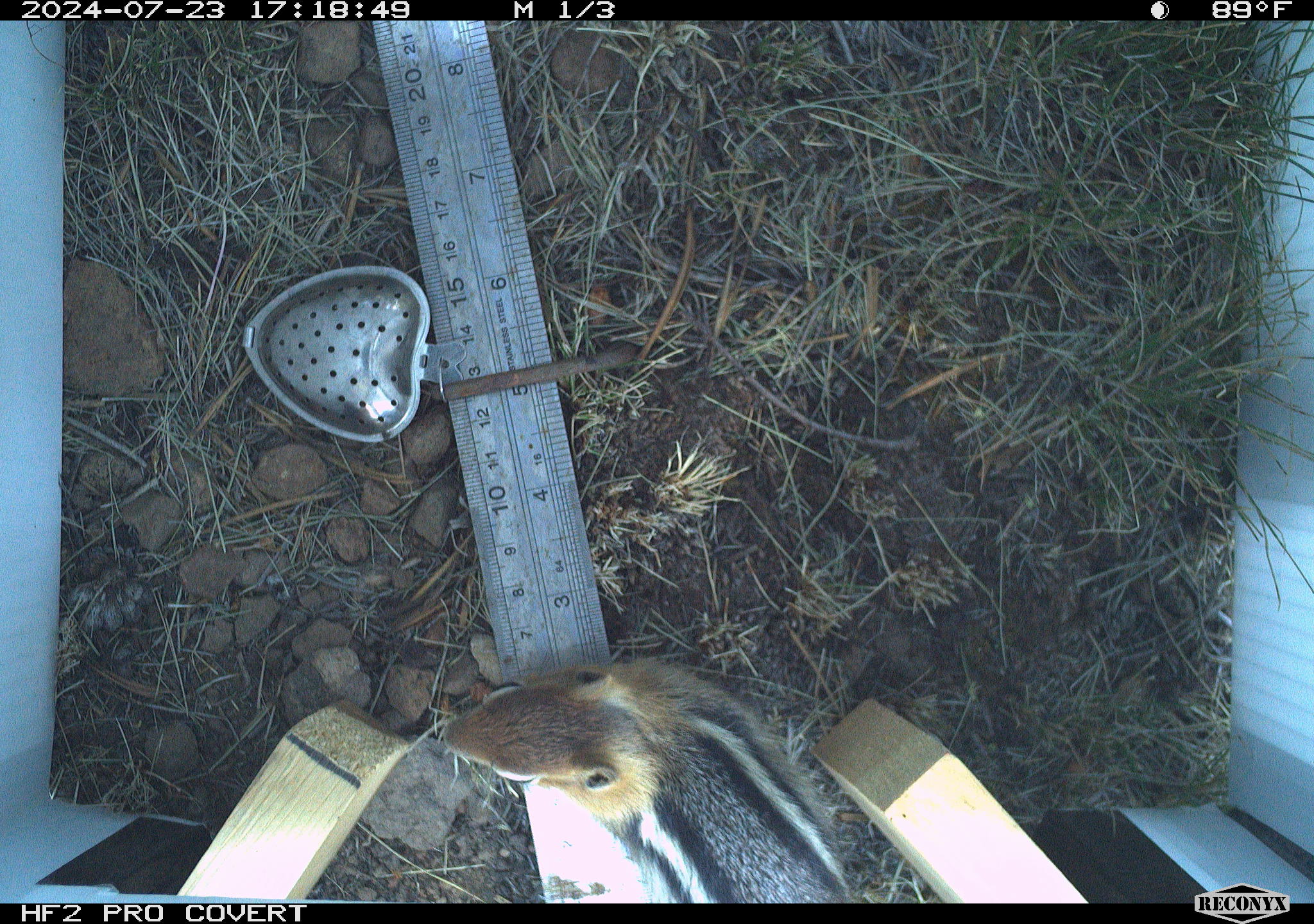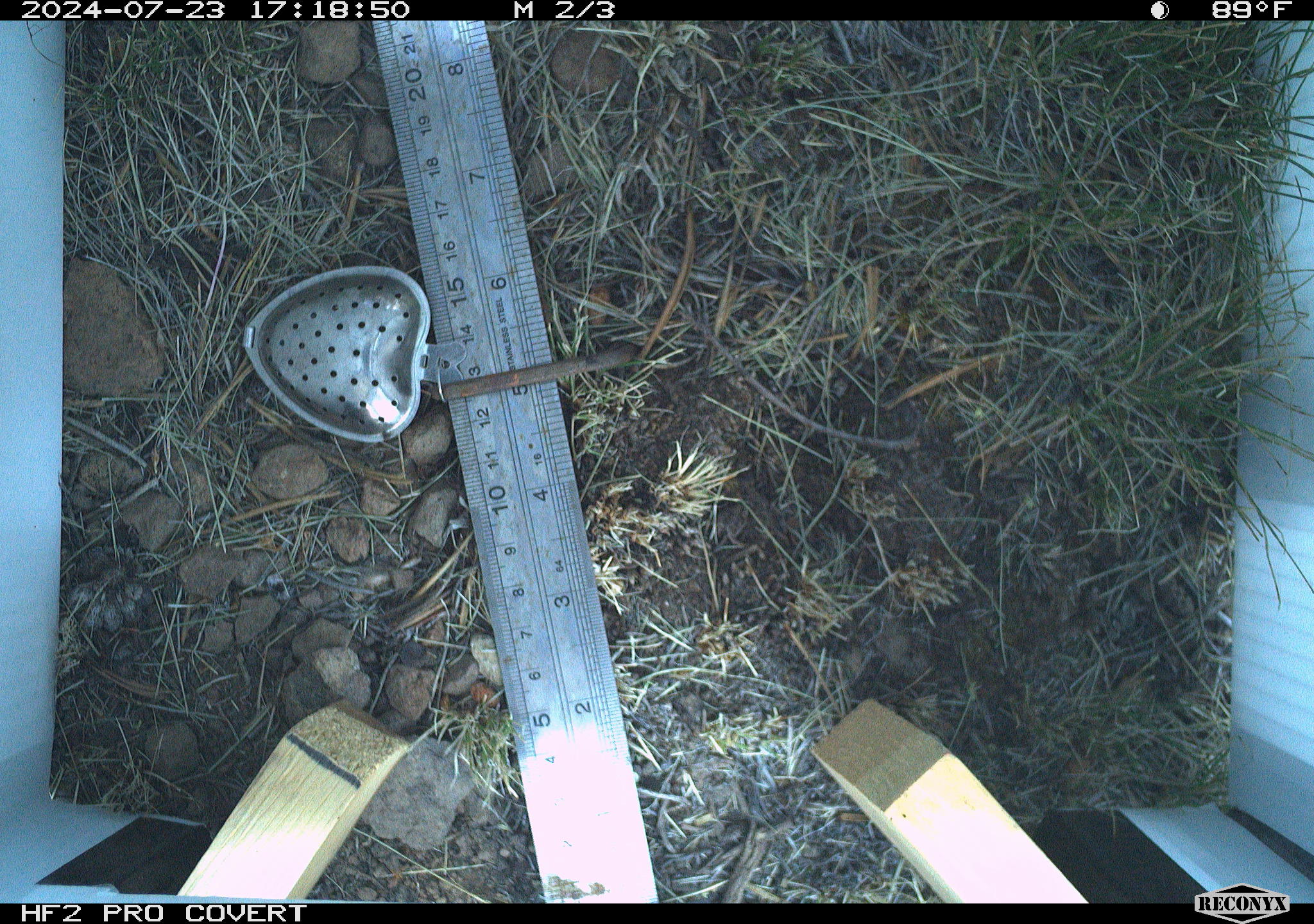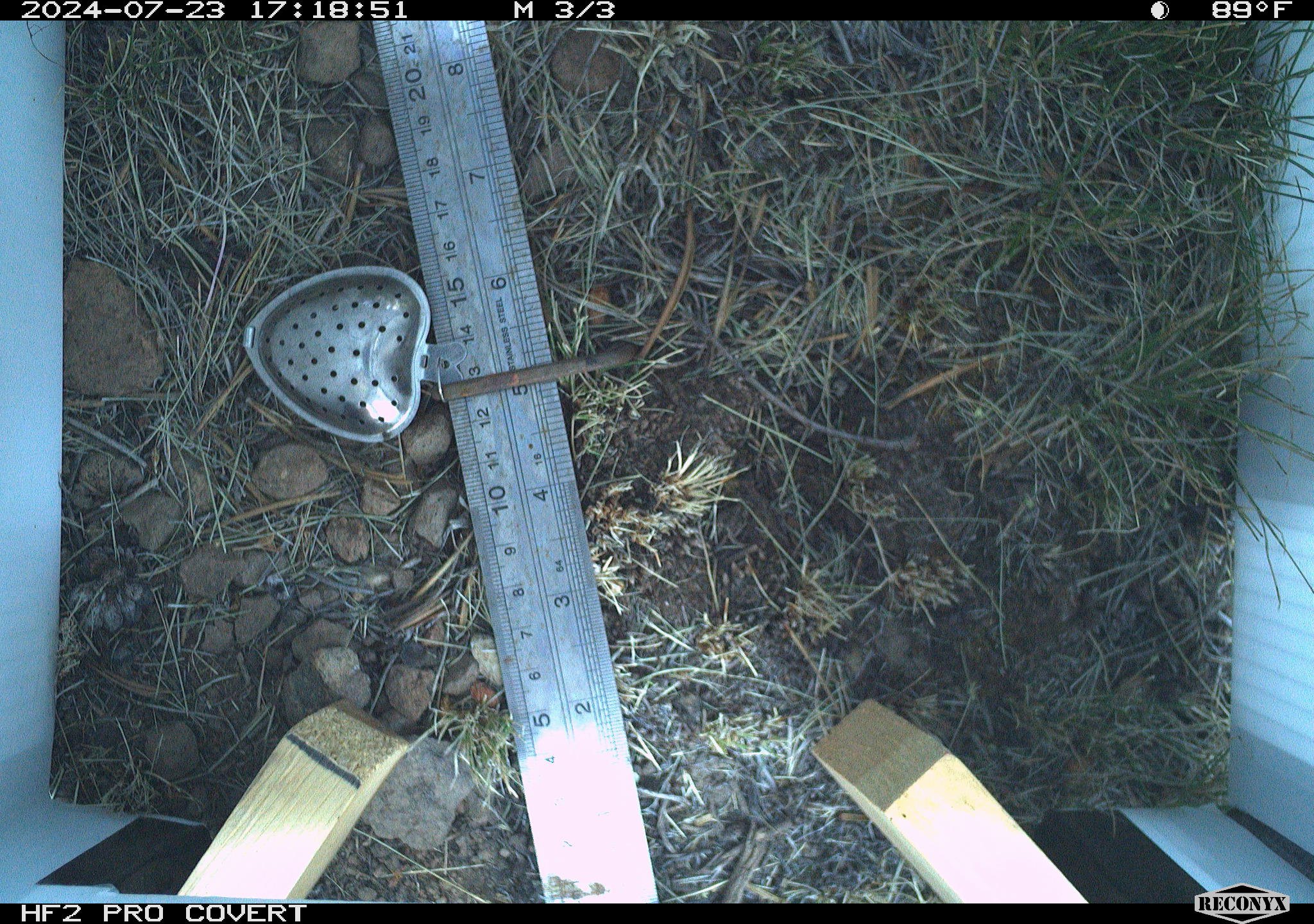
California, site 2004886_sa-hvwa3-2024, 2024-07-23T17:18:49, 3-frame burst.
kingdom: Animalia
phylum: Chordata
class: Mammalia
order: Rodentia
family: Sciuridae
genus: Callospermophilus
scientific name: Callospermophilus lateralis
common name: golden mantled ground squirrel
Golden mantled ground squirrel (Callospermophilus lateralis).